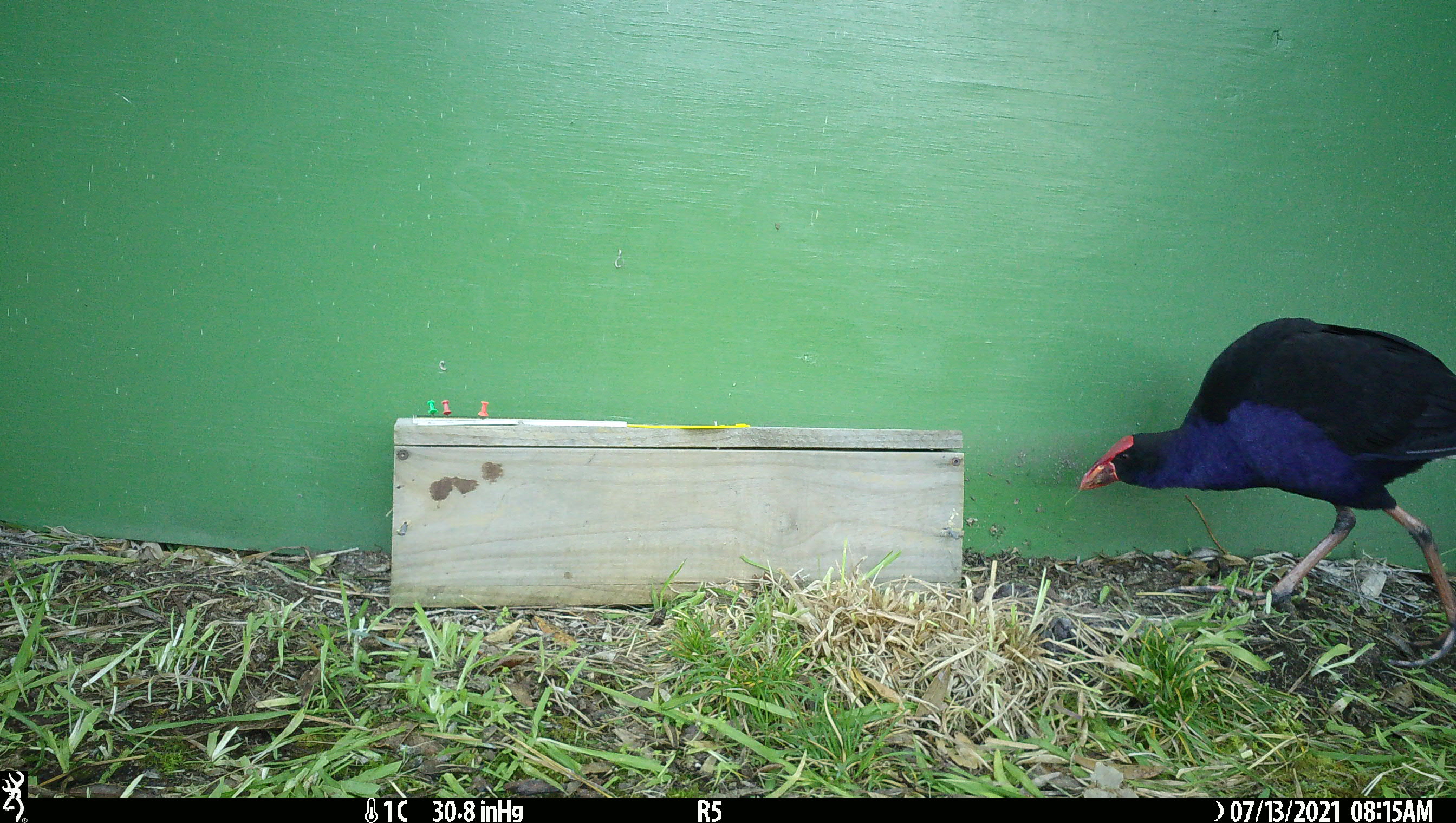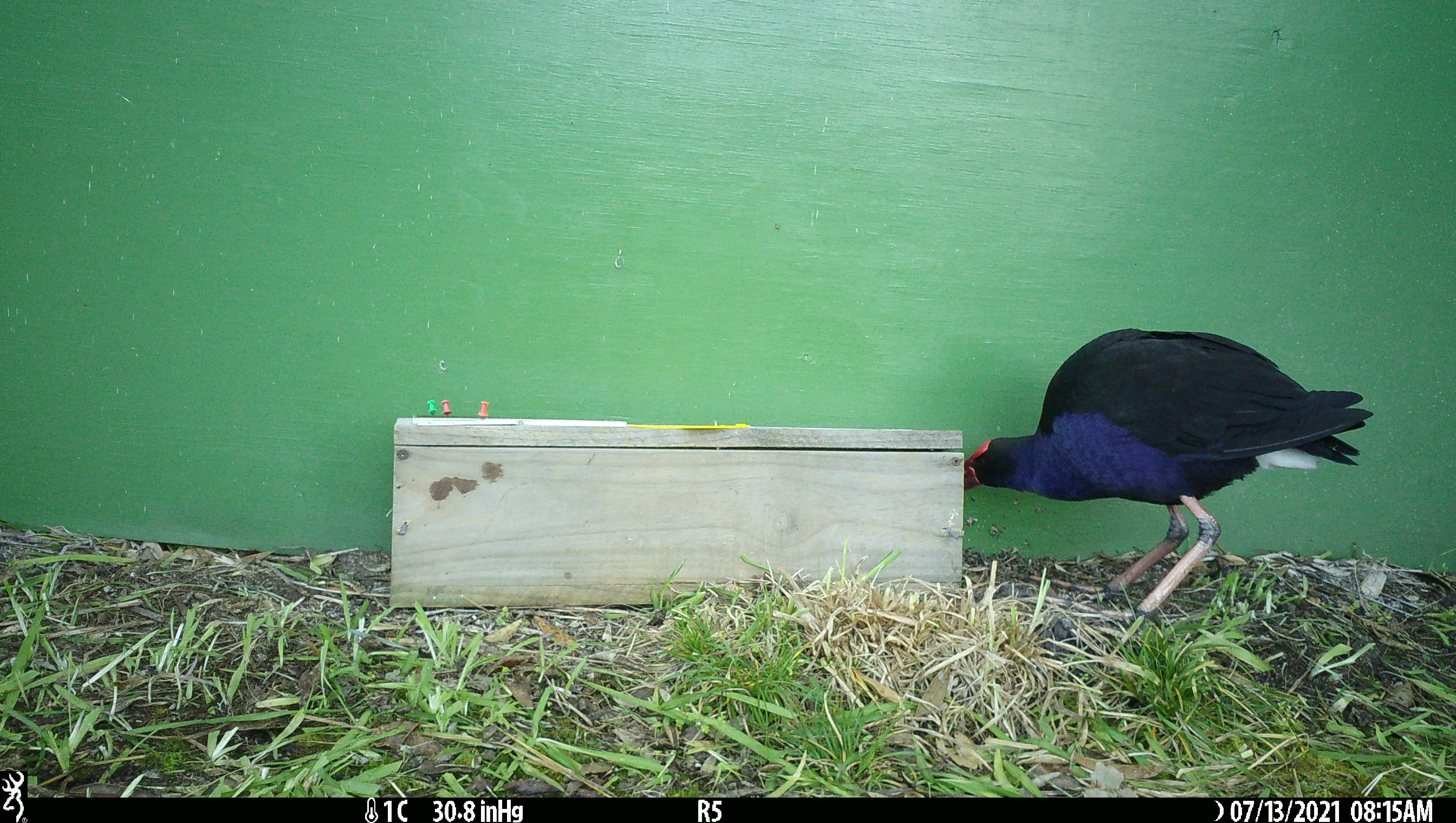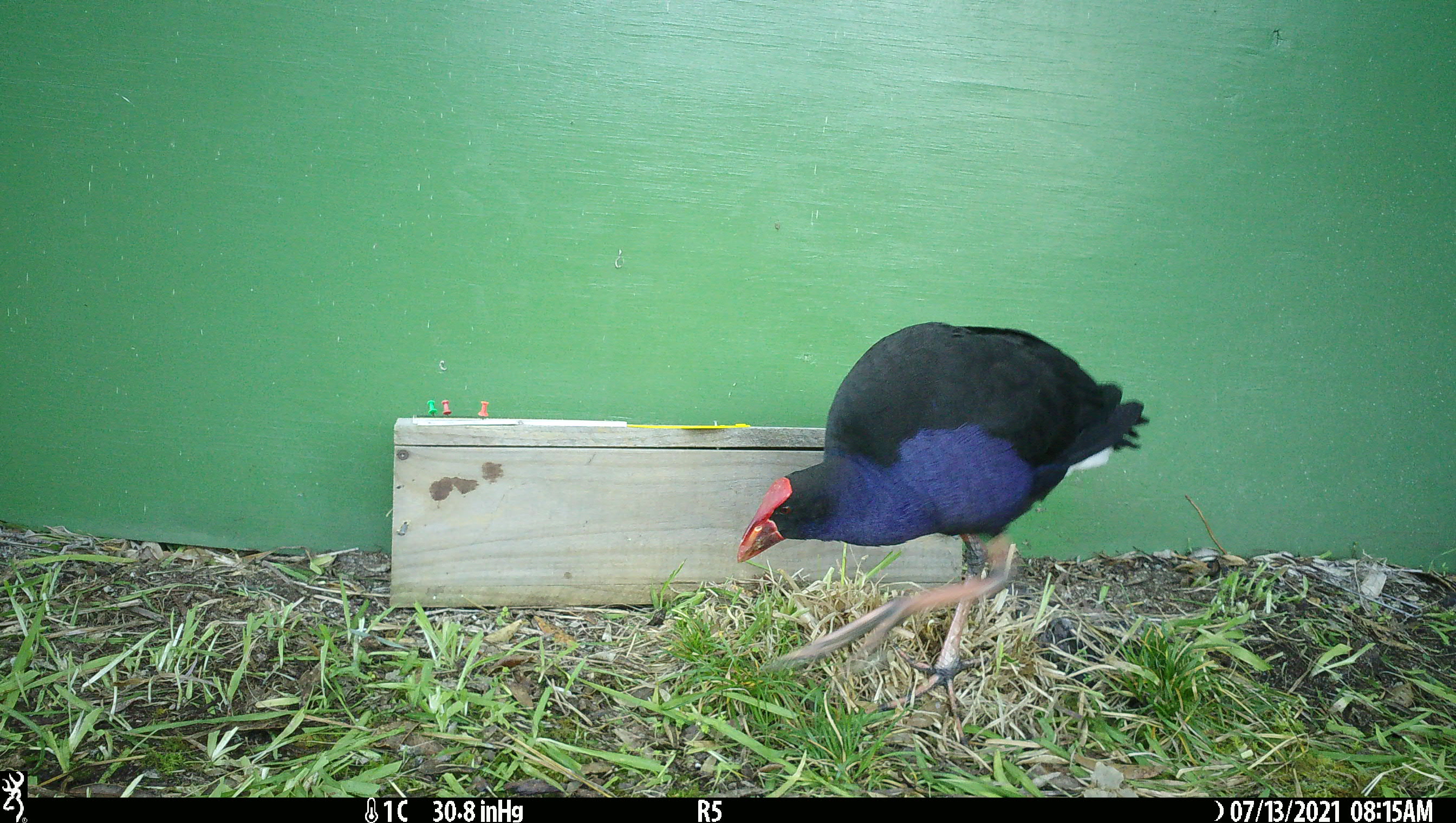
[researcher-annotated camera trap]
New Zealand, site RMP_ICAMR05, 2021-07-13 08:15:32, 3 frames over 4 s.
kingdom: Animalia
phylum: Chordata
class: Aves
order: Gruiformes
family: Rallidae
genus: Porphyrio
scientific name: Porphyrio melanotus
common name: australasian swamphen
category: pukeko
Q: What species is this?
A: Pukeko (australasian swamphen) (Porphyrio melanotus).